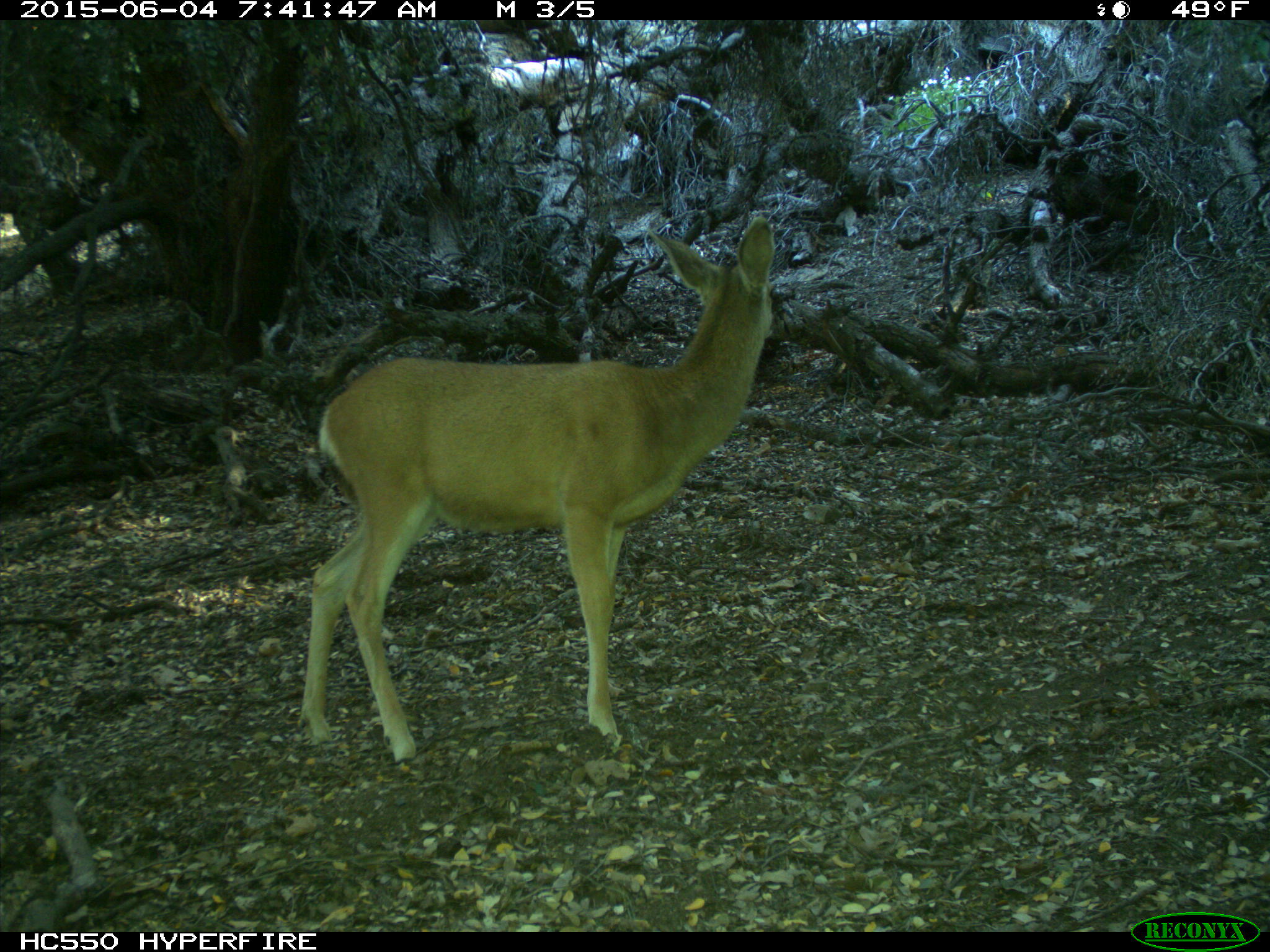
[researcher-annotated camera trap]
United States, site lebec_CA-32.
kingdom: Animalia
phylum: Chordata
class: Mammalia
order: Artiodactyla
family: Cervidae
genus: Odocoileus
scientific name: Odocoileus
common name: deer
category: unidentified deer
Unidentified deer (deer) (Odocoileus).